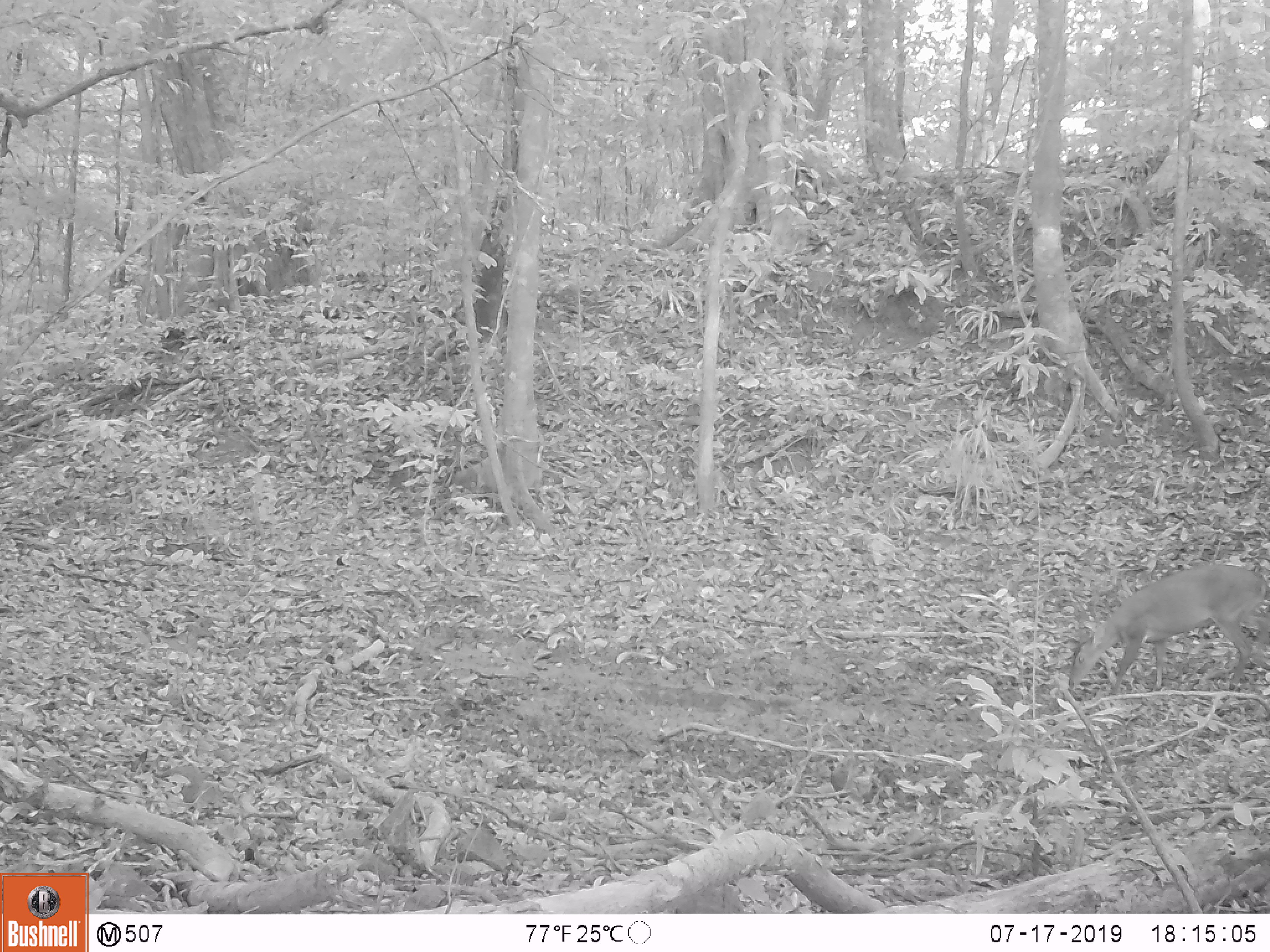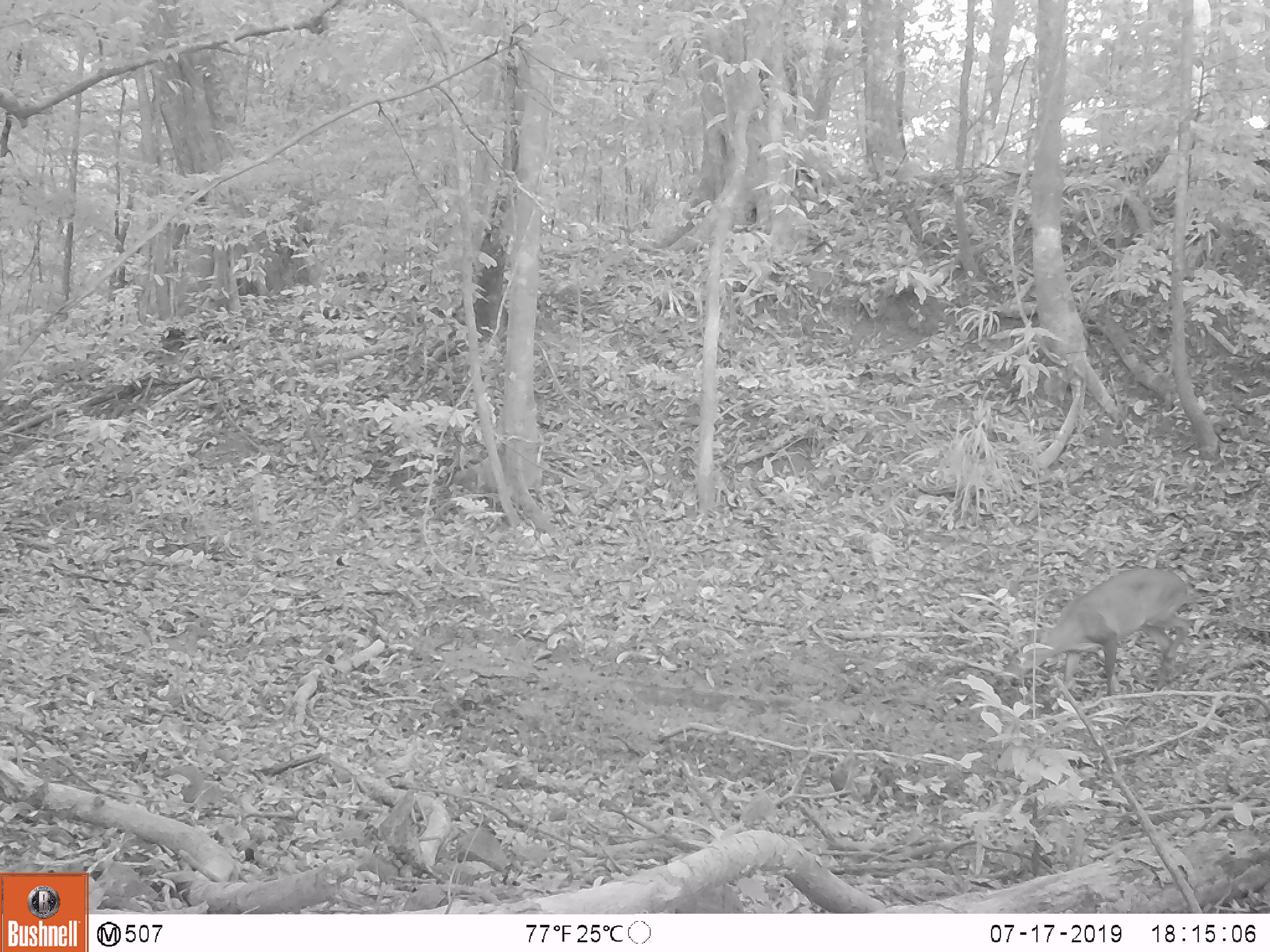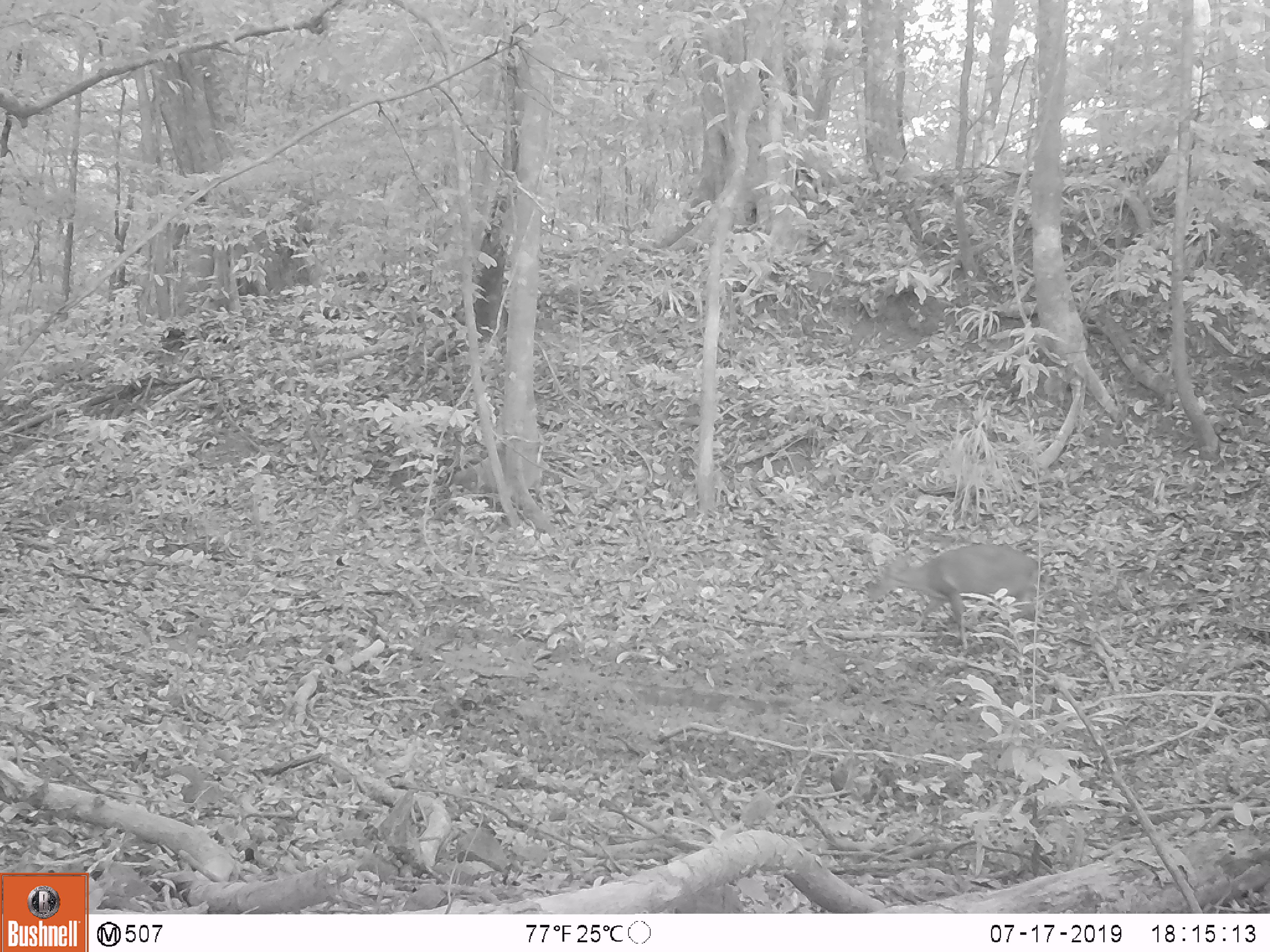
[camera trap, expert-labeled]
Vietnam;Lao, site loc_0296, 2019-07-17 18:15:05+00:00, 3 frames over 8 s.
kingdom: Animalia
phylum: Chordata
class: Mammalia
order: Artiodactyla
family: Cervidae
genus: Muntiacus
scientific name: Muntiacus vuquangensis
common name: large-antlered muntjac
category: large antlered muntjac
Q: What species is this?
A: Large antlered muntjac (large-antlered muntjac) (Muntiacus vuquangensis).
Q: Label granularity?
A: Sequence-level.